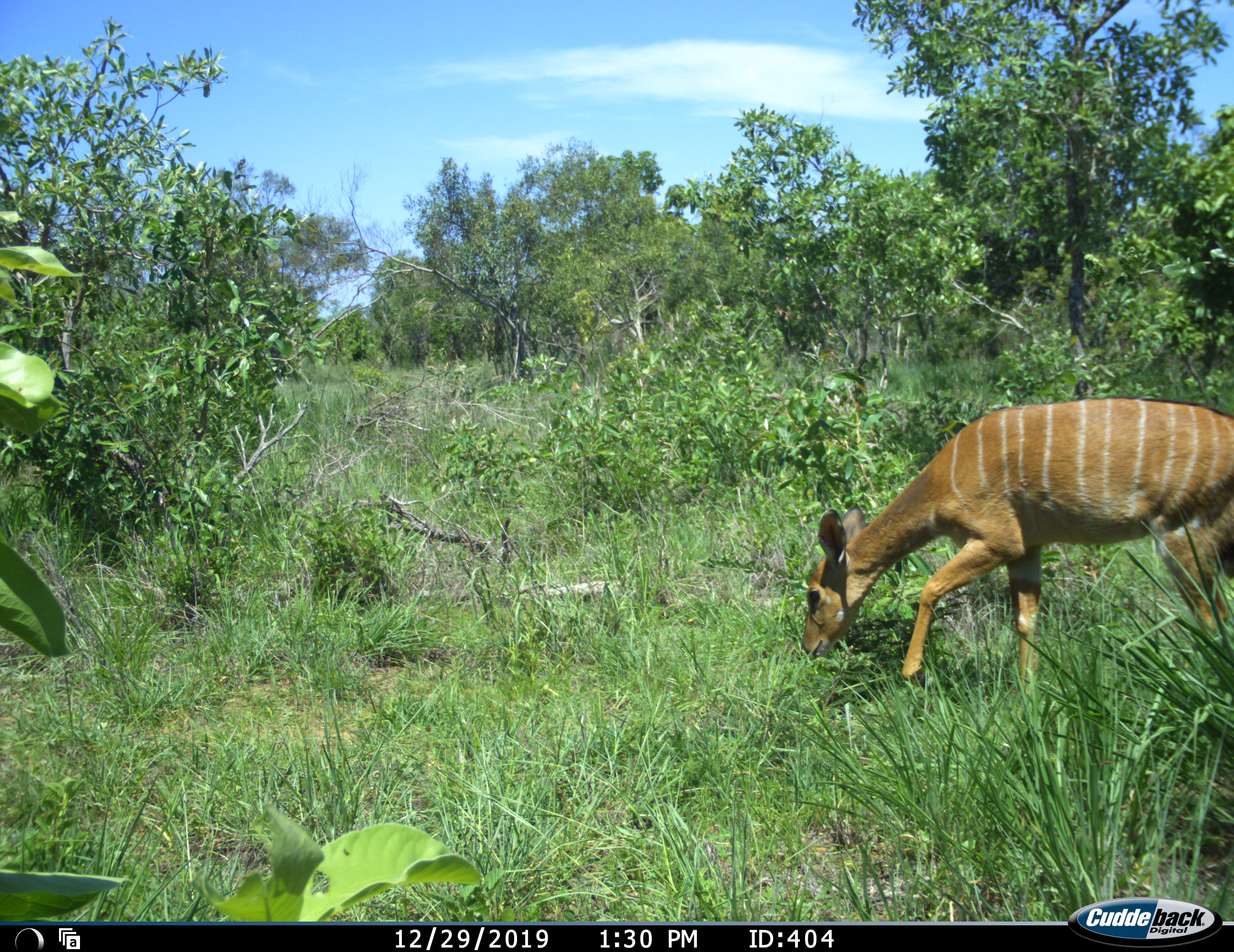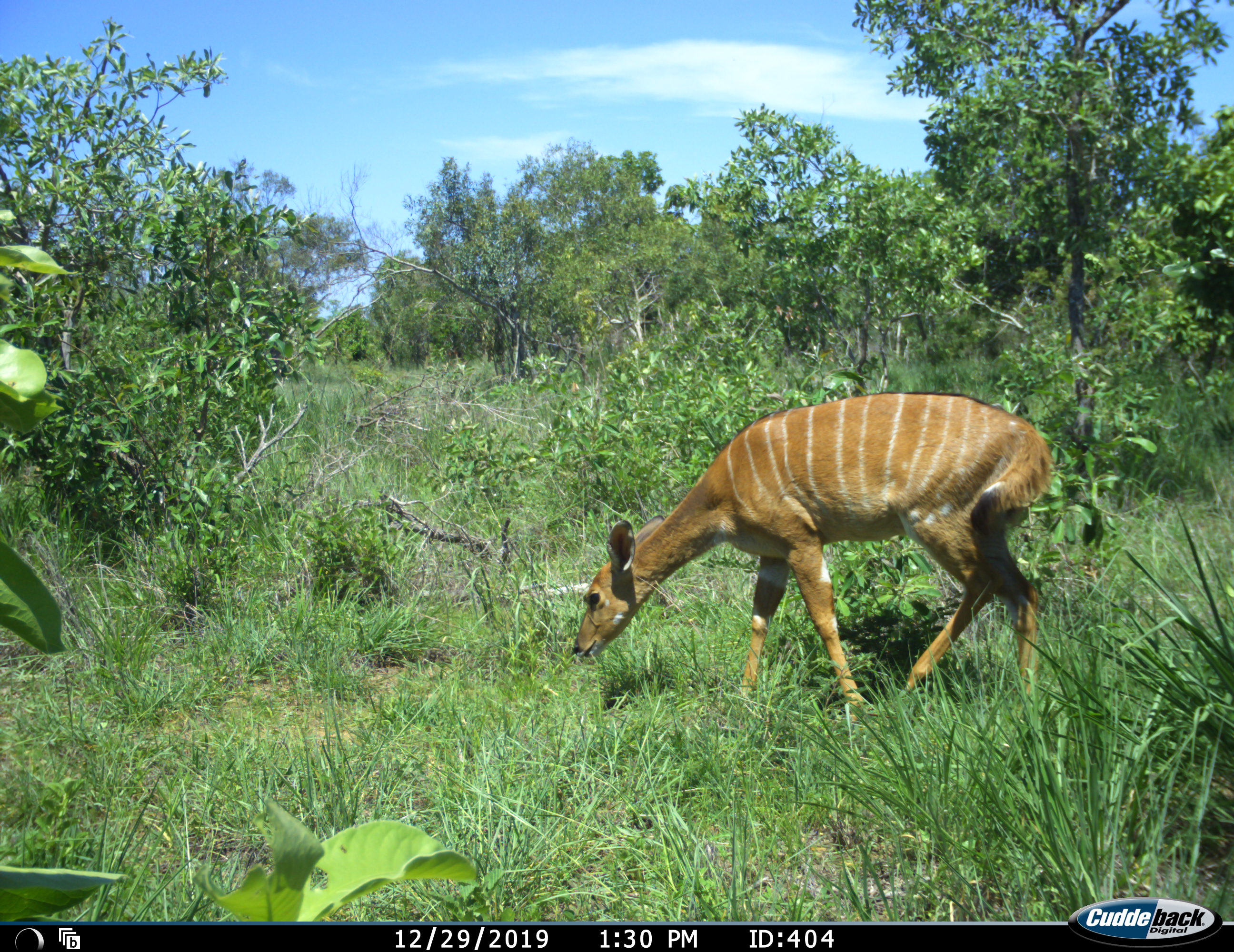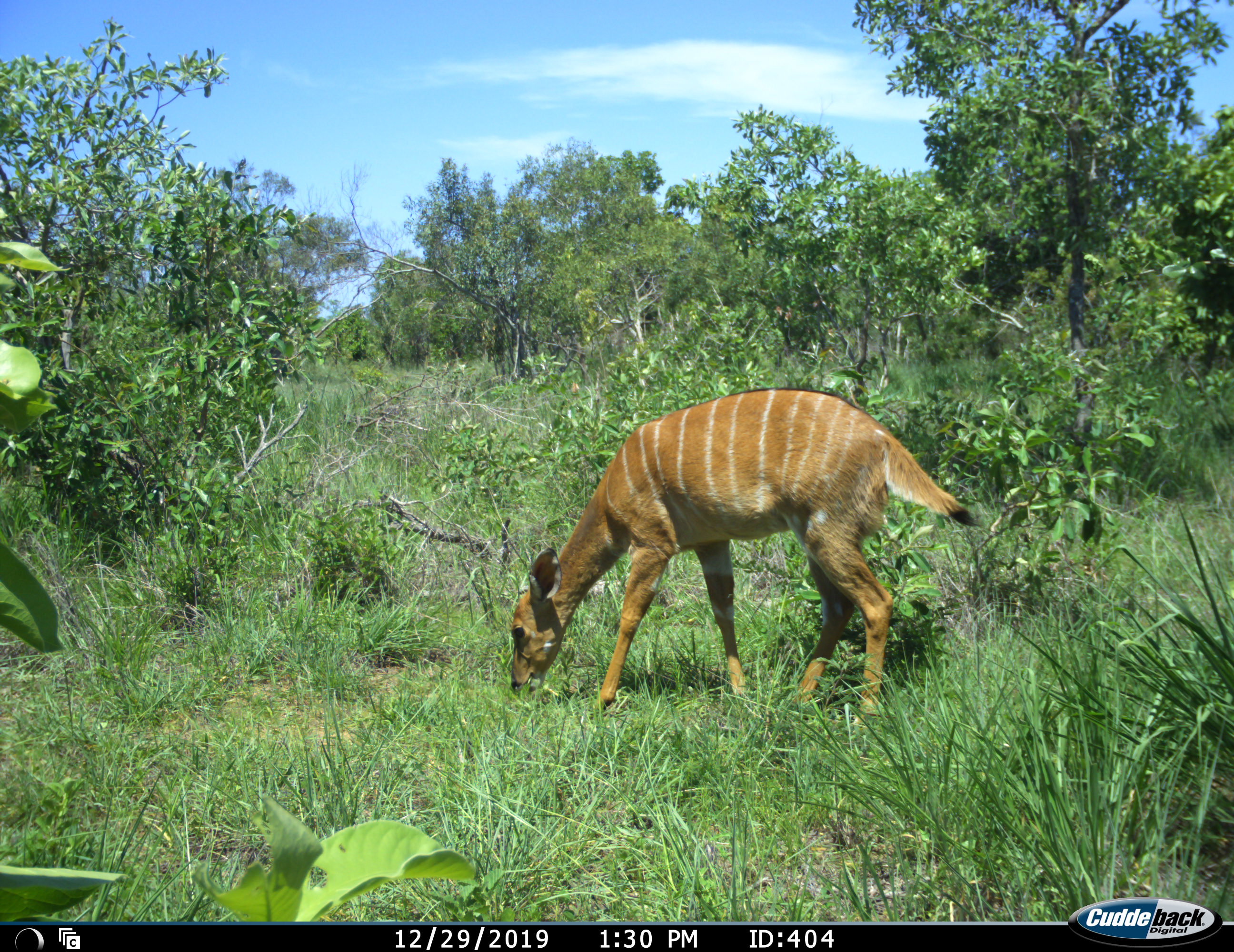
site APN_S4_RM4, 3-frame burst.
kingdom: Animalia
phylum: Chordata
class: Mammalia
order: Artiodactyla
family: Bovidae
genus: Tragelaphus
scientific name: Tragelaphus angasii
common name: nyala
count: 1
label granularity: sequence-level